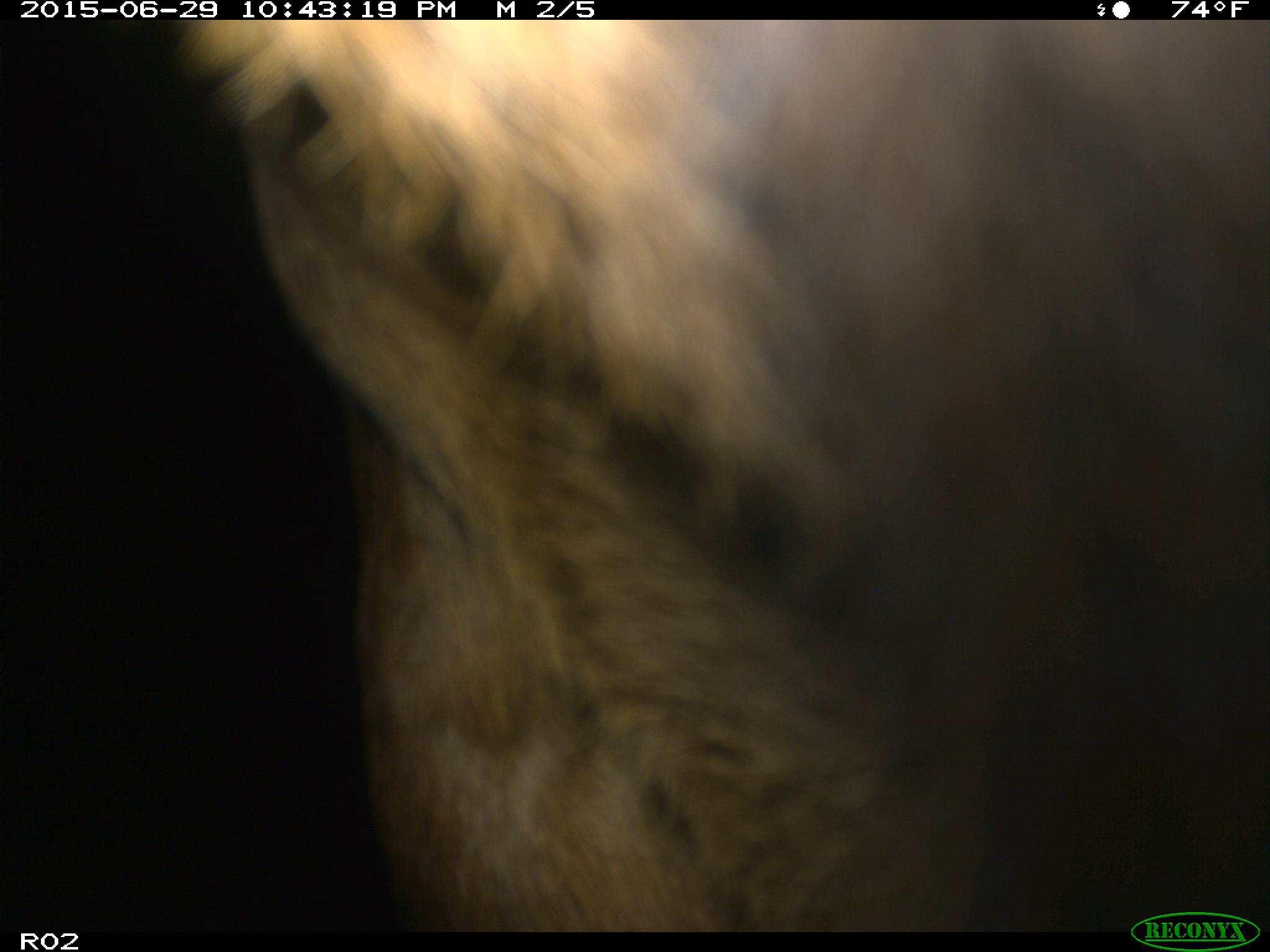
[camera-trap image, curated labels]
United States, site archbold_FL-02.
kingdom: Animalia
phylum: Chordata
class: Mammalia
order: Artiodactyla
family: Bovidae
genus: Bos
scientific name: Bos taurus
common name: domestic cow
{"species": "Bos taurus (domestic cow)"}